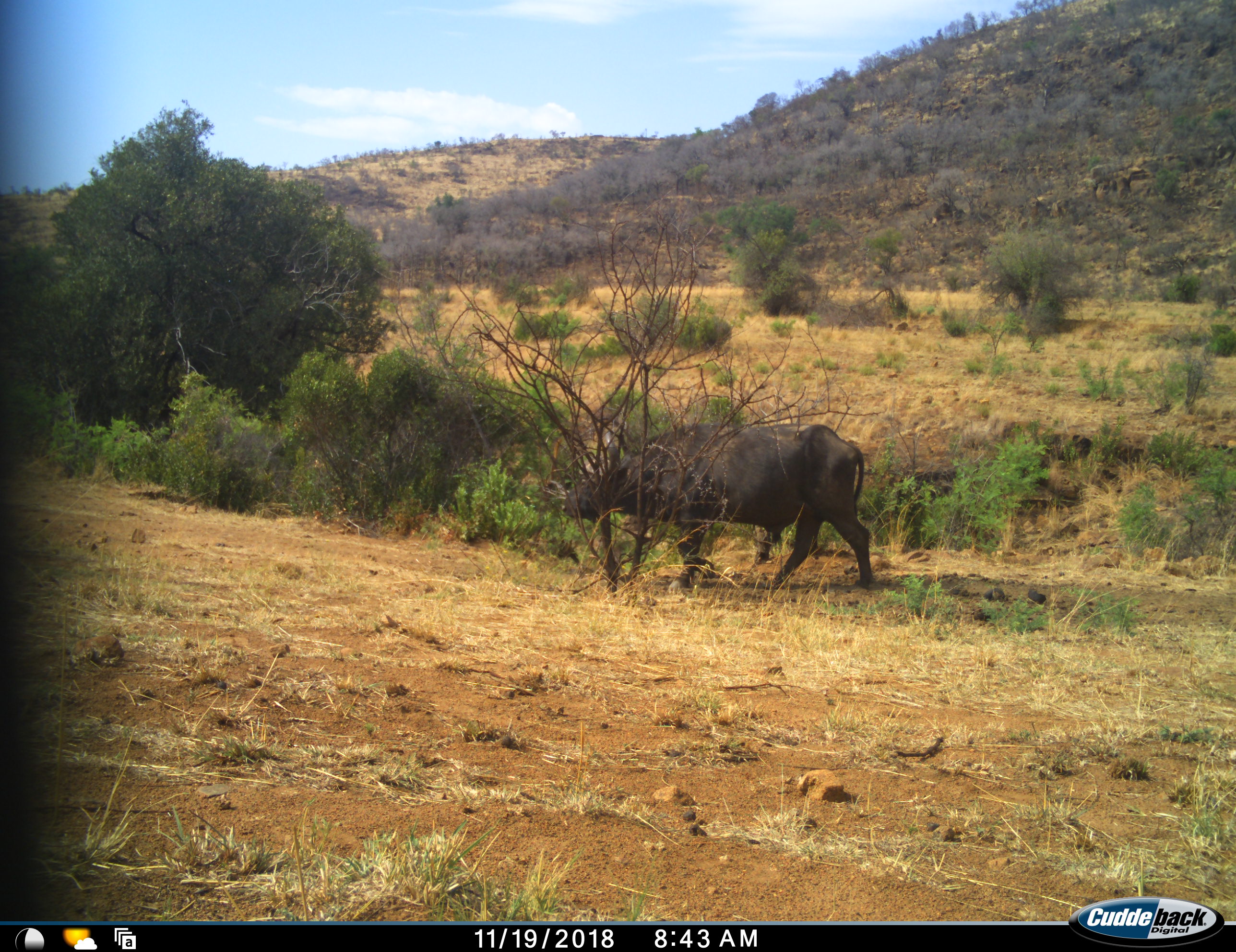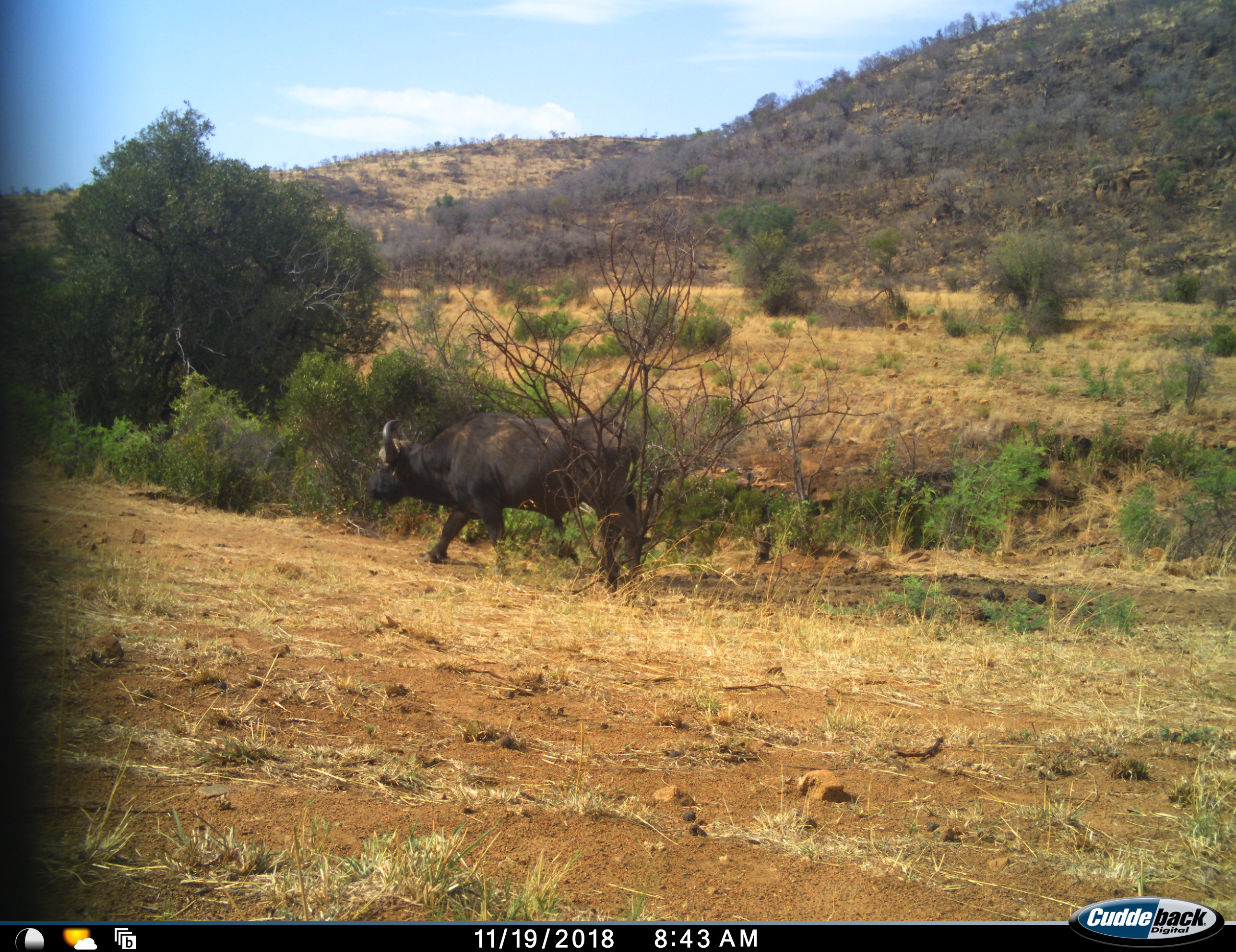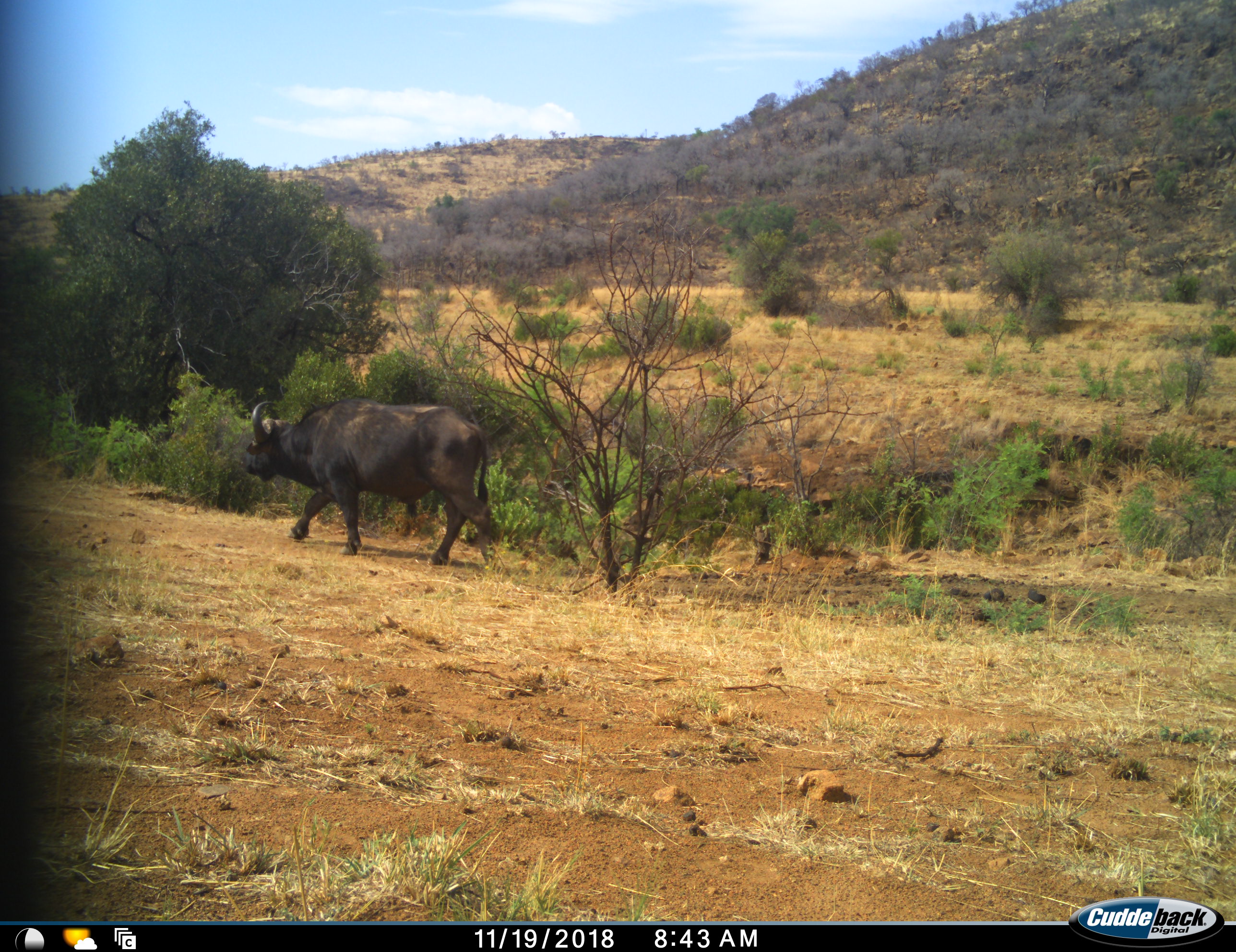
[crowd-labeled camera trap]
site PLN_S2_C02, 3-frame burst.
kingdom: Animalia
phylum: Chordata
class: Mammalia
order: Artiodactyla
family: Bovidae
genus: Syncerus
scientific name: Syncerus caffer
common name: african buffalo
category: buffalo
Buffalo (african buffalo) (Syncerus caffer), count 1. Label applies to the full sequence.